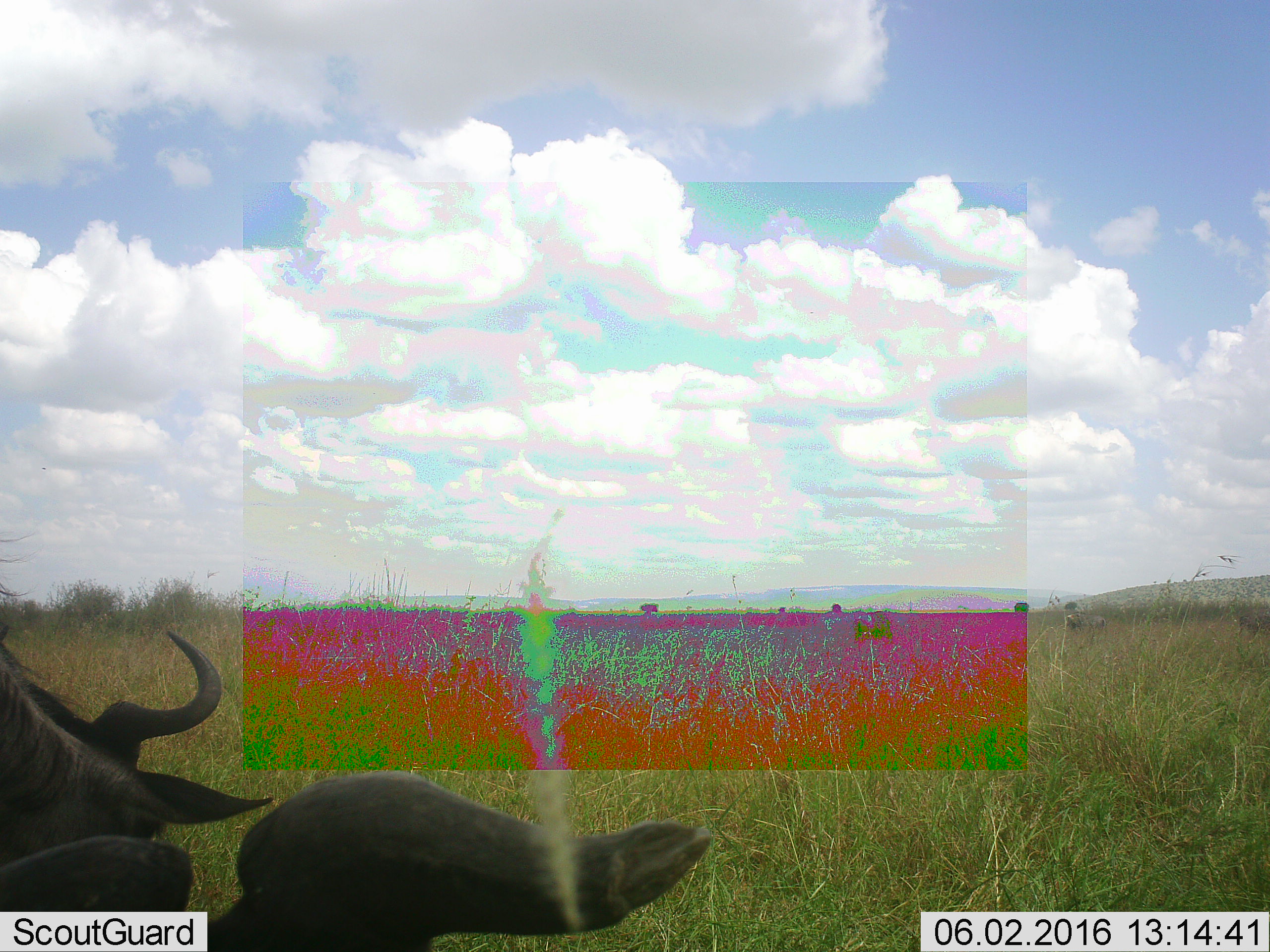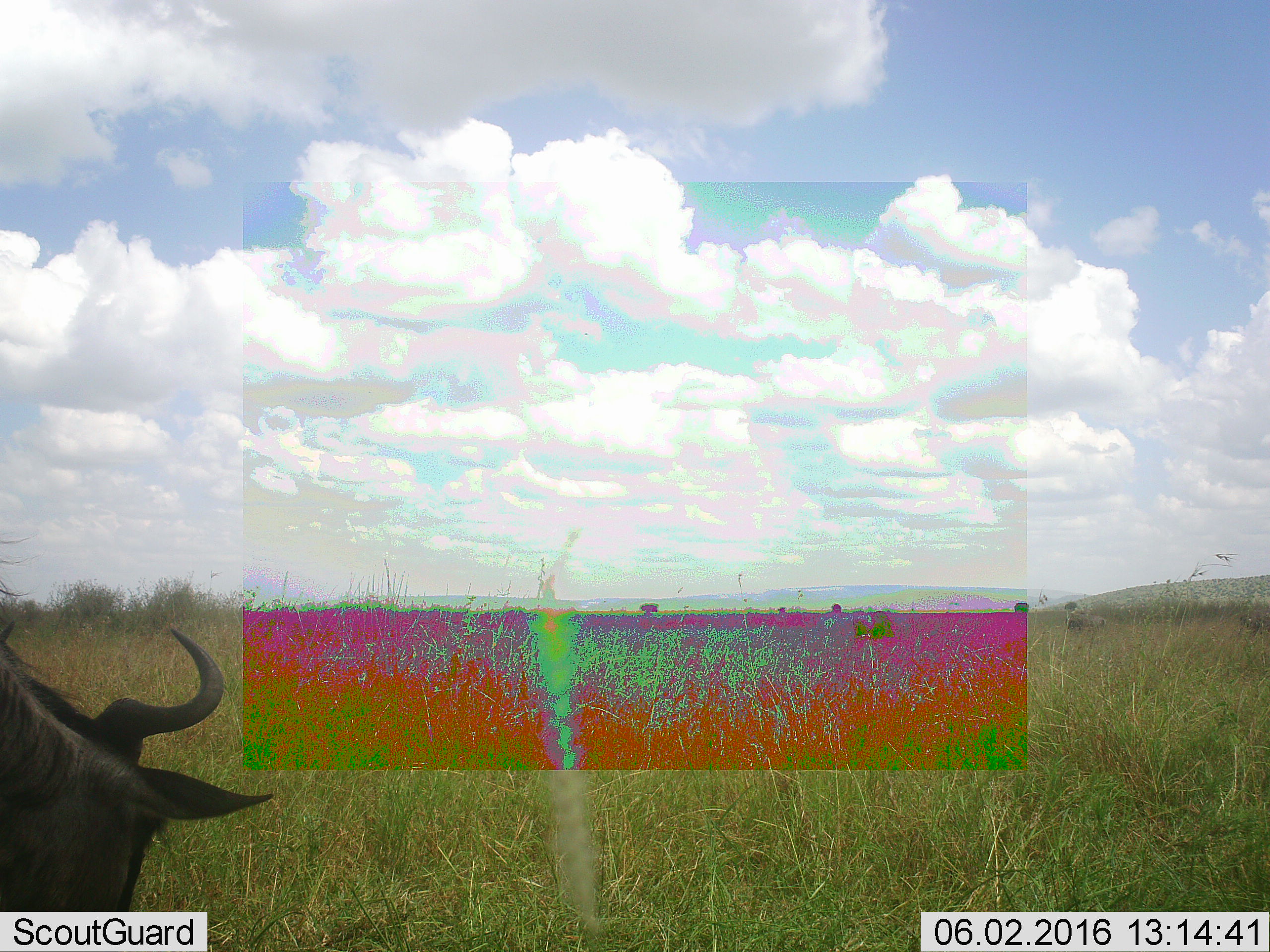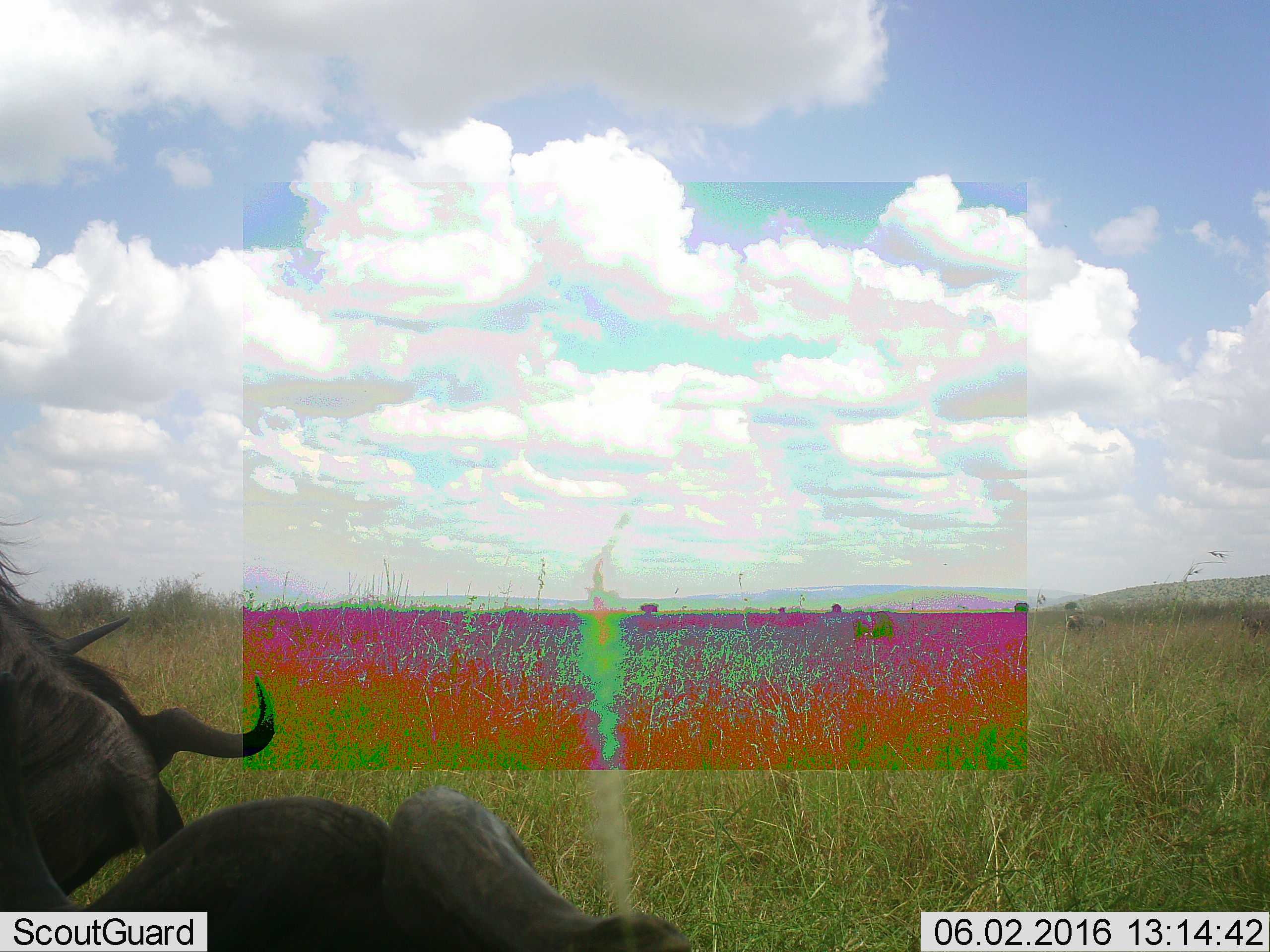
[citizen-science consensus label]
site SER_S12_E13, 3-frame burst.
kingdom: Animalia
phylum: Chordata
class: Mammalia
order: Artiodactyla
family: Bovidae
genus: Connochaetes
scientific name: Connochaetes taurinus taurinus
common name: blue wildebeest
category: wildebeestblue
Wildebeestblue (blue wildebeest) (Connochaetes taurinus taurinus), count 3. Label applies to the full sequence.